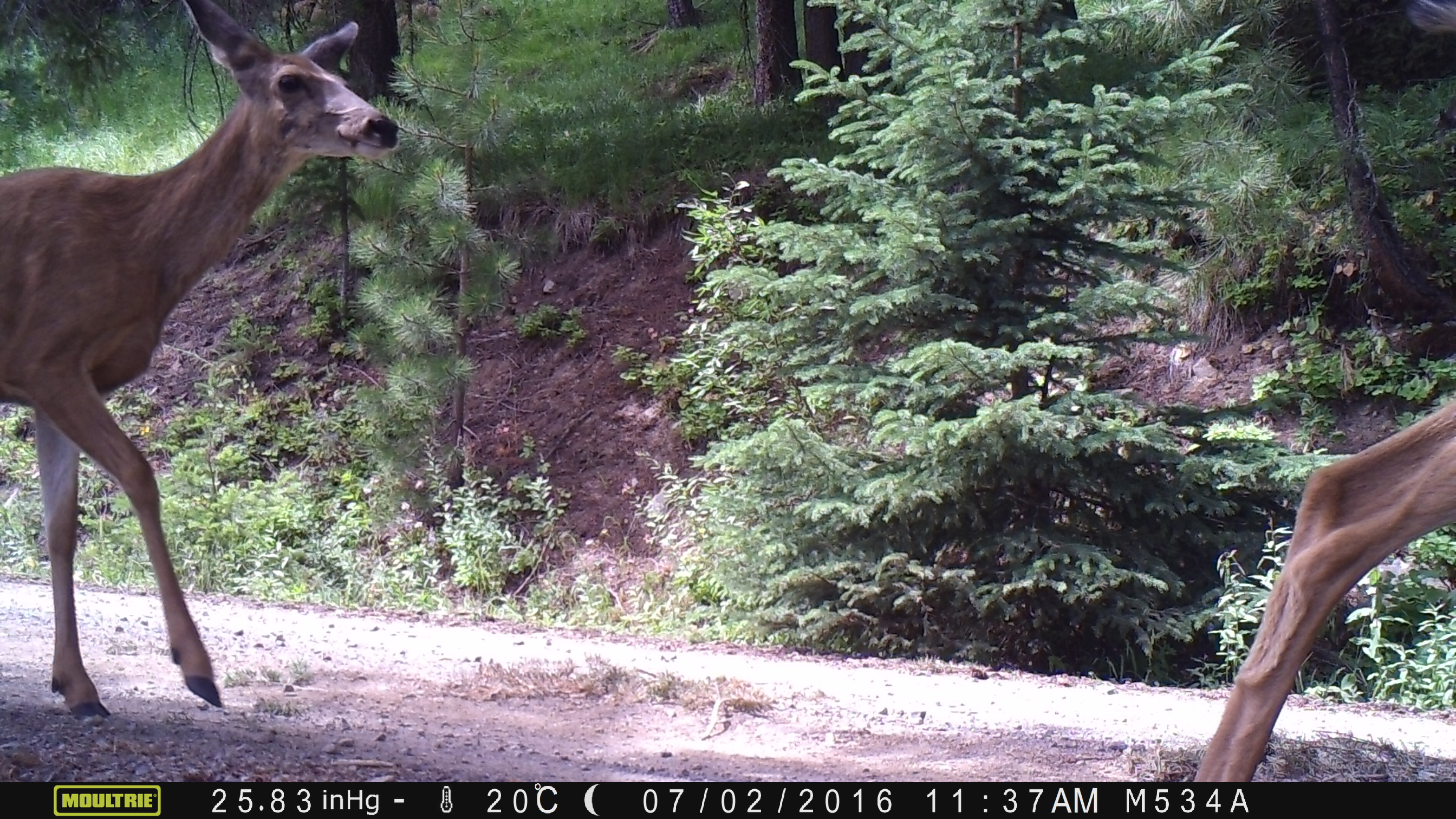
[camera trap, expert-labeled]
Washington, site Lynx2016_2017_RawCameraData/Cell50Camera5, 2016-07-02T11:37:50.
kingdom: Animalia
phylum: Chordata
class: Mammalia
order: Artiodactyla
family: Cervidae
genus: Odocoileus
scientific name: Odocoileus hemionus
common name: mule deer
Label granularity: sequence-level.